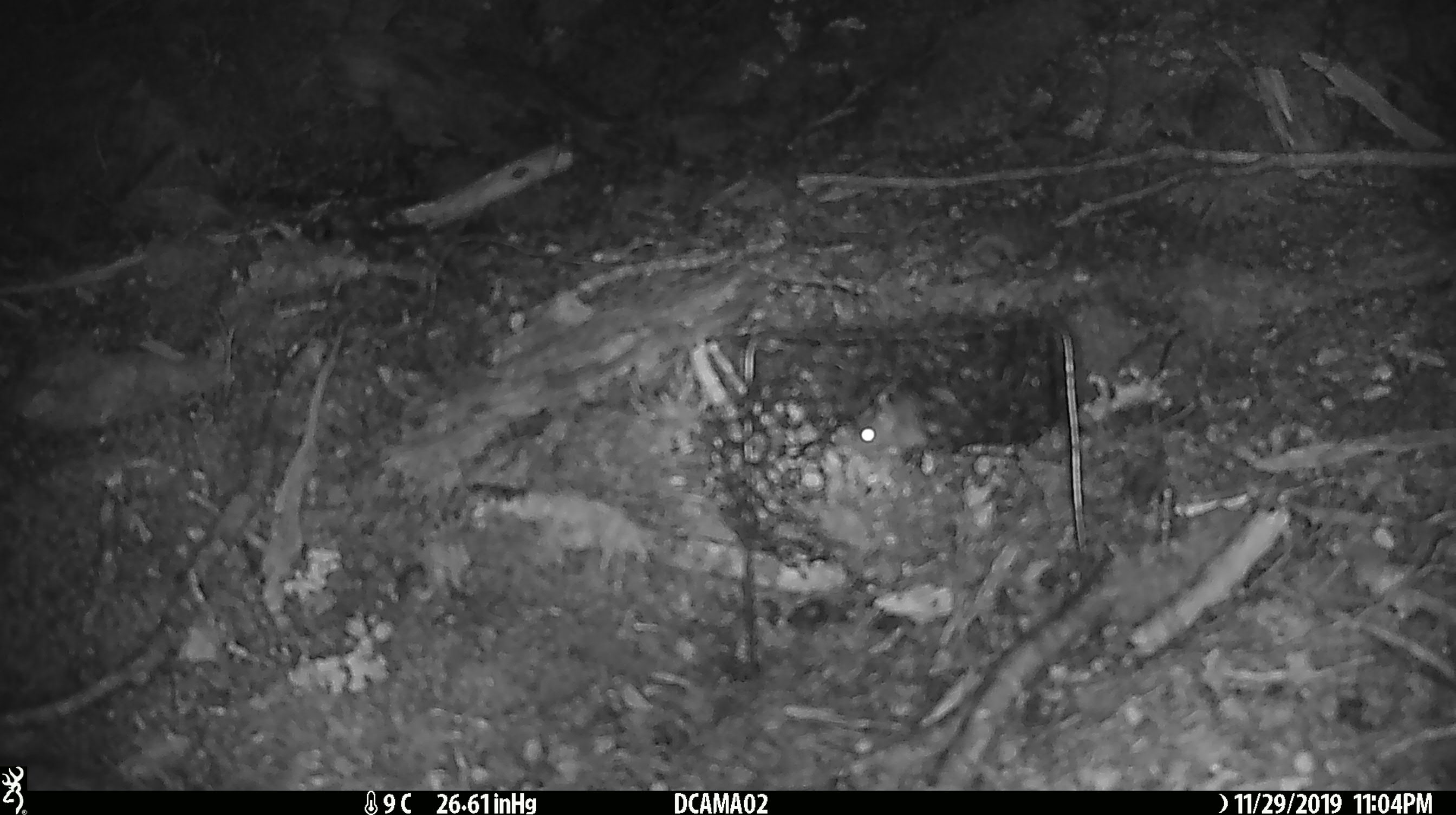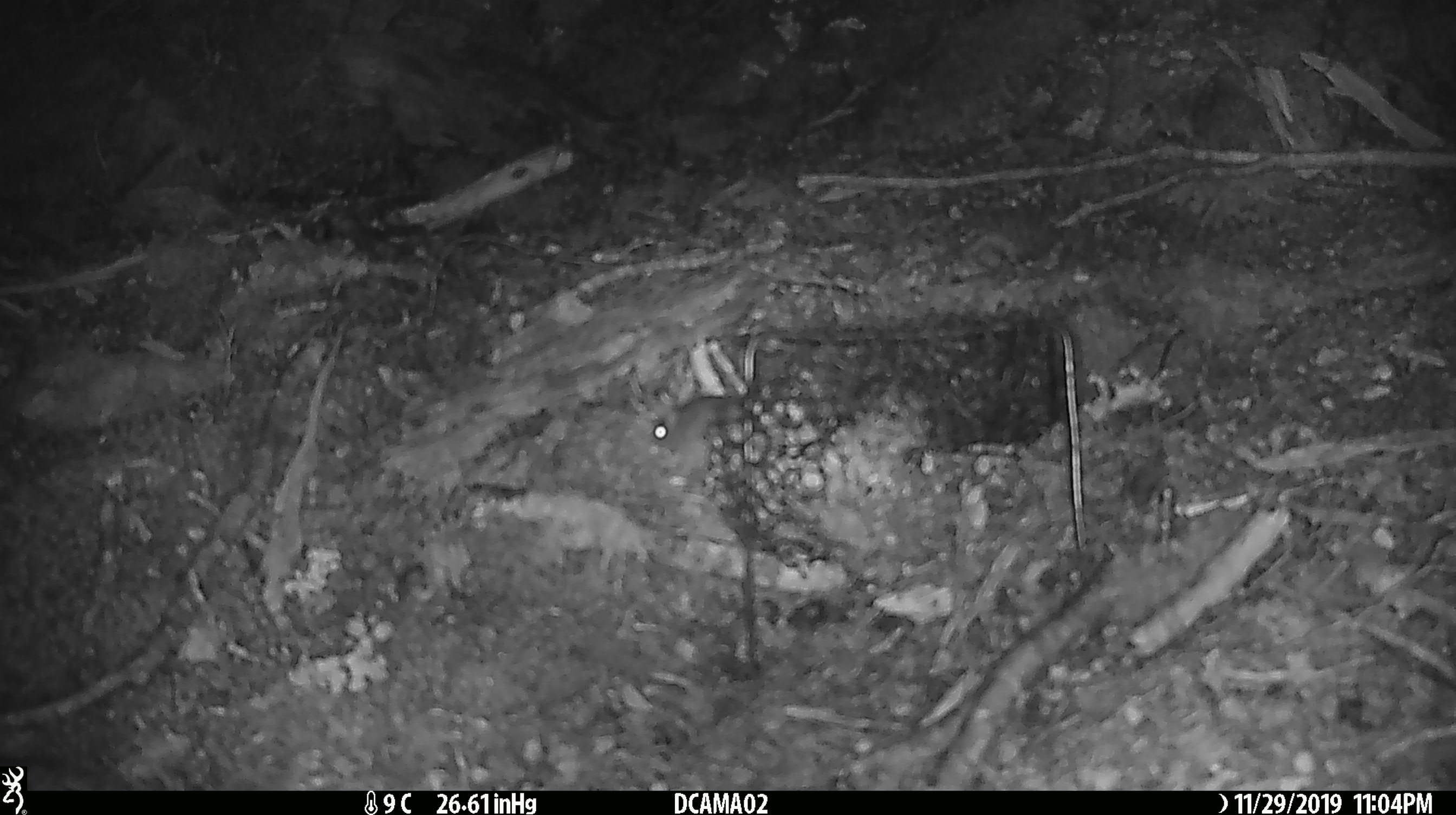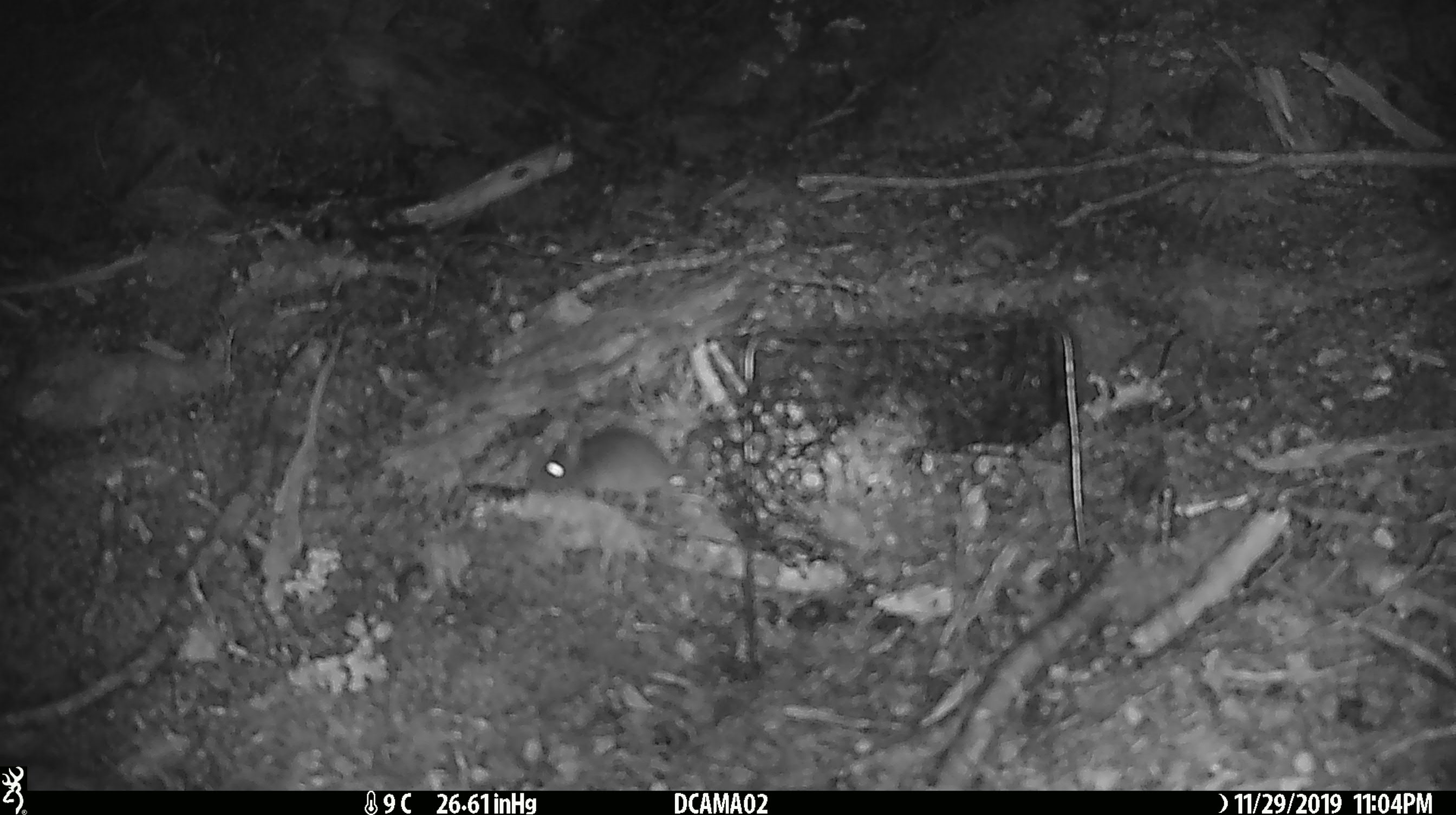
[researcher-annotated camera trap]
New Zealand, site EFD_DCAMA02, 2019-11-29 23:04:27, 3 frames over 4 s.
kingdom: Animalia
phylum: Chordata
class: Mammalia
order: Rodentia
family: Muridae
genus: Mus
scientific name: Mus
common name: mouse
Mouse (Mus).